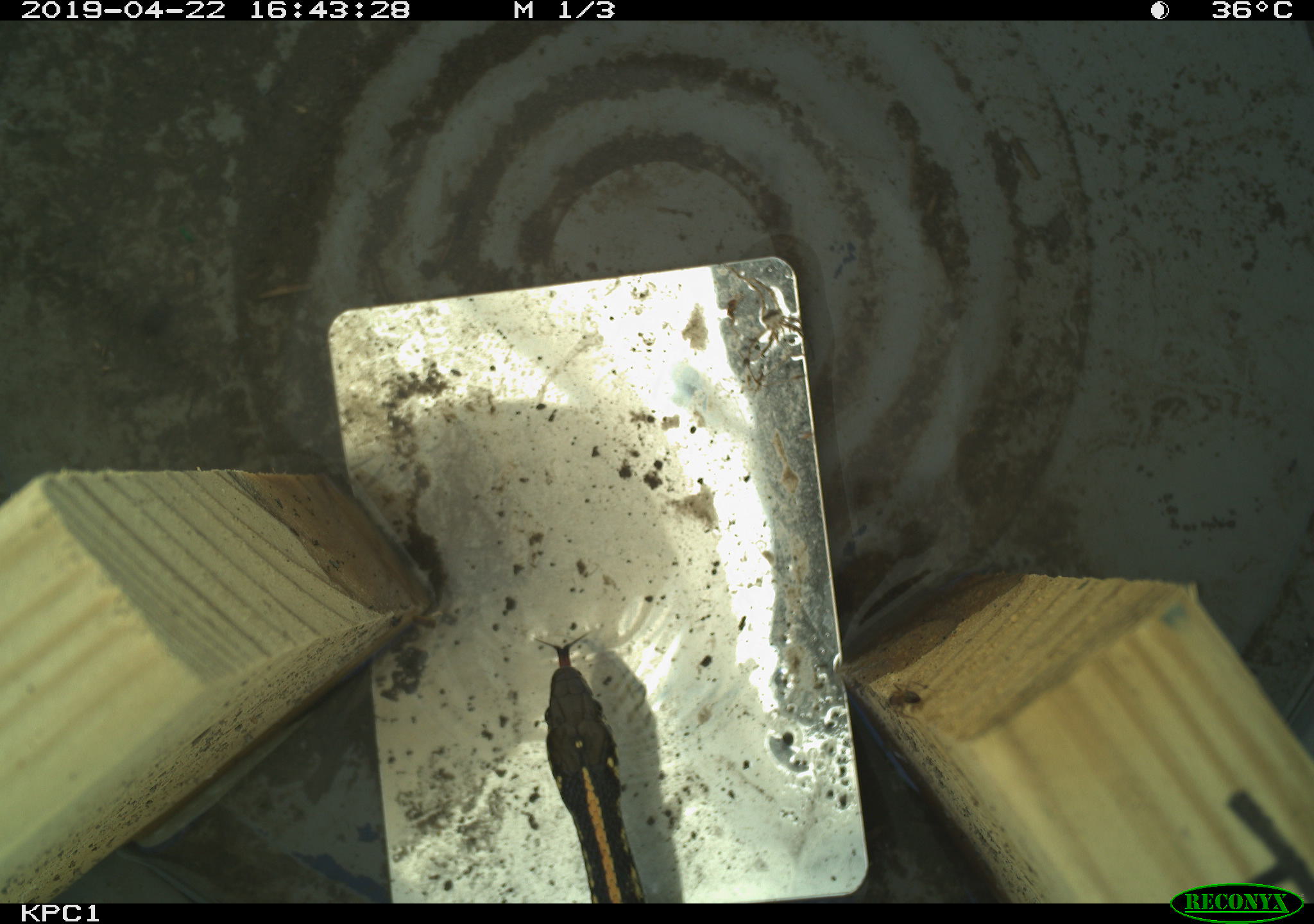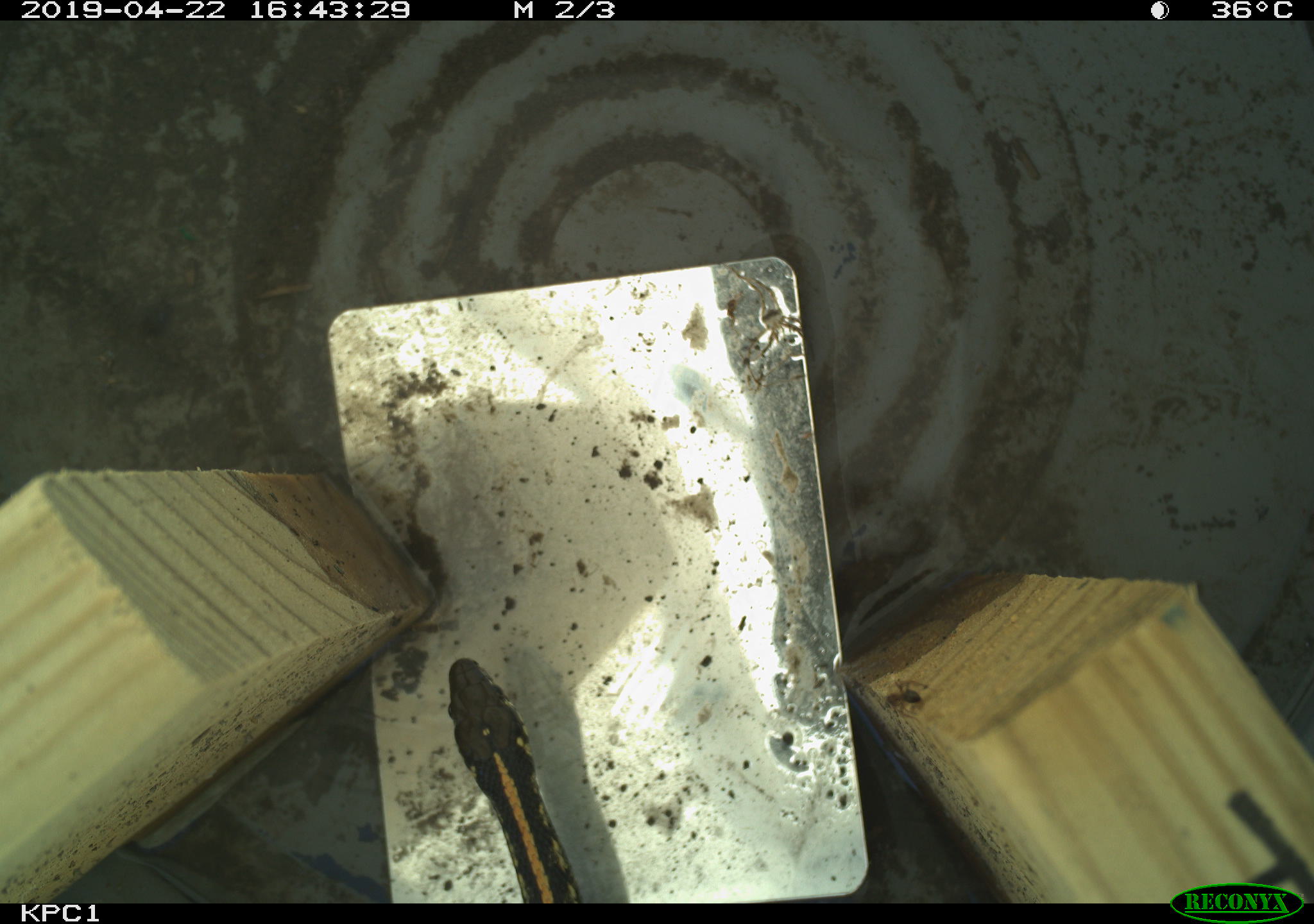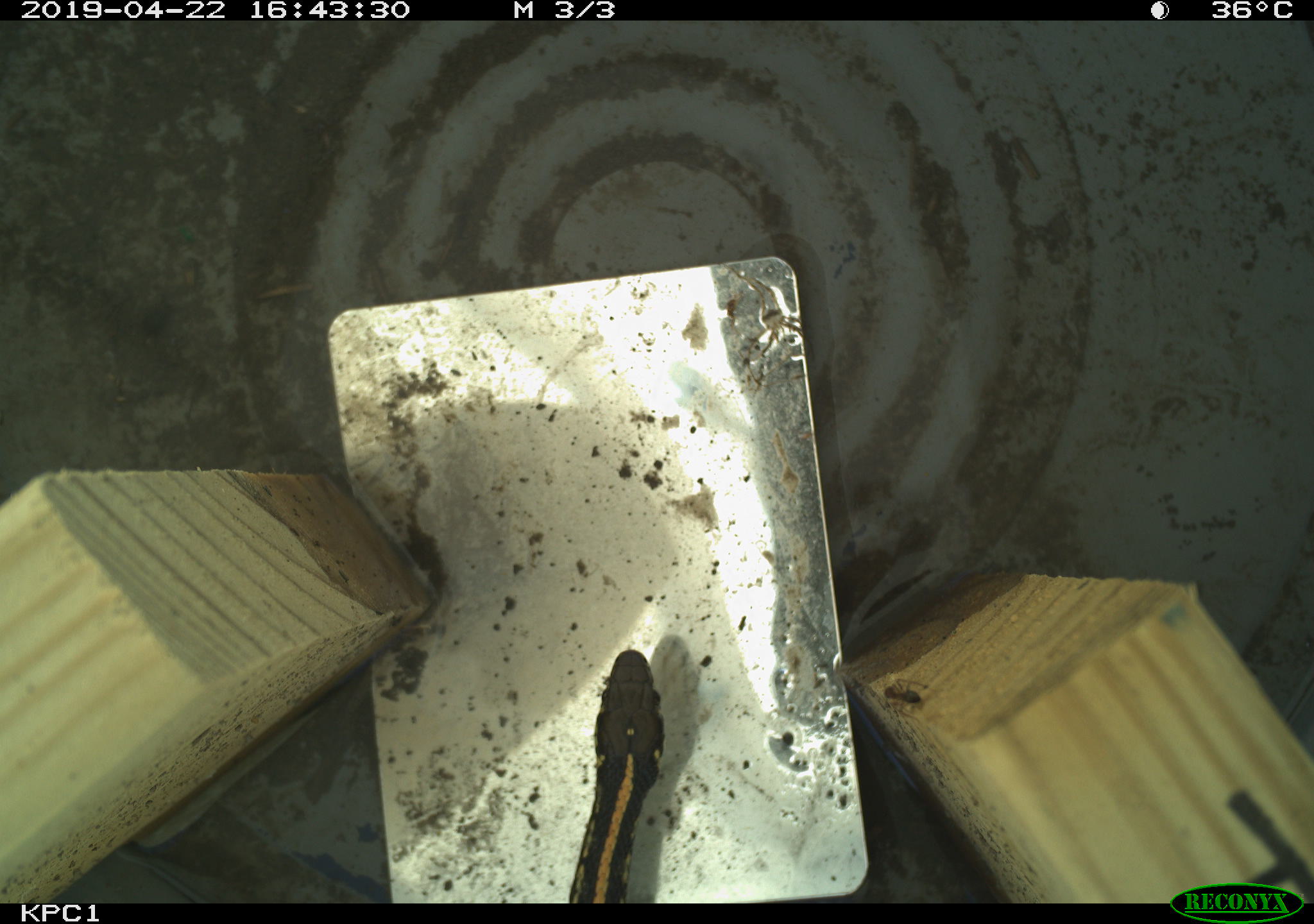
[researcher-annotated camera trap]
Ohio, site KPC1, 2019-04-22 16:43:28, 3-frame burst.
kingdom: Animalia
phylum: Chordata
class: Reptilia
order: Squamata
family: Colubridae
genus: Thamnophis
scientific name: Thamnophis radix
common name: plains gartersnake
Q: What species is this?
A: Plains gartersnake (Thamnophis radix).